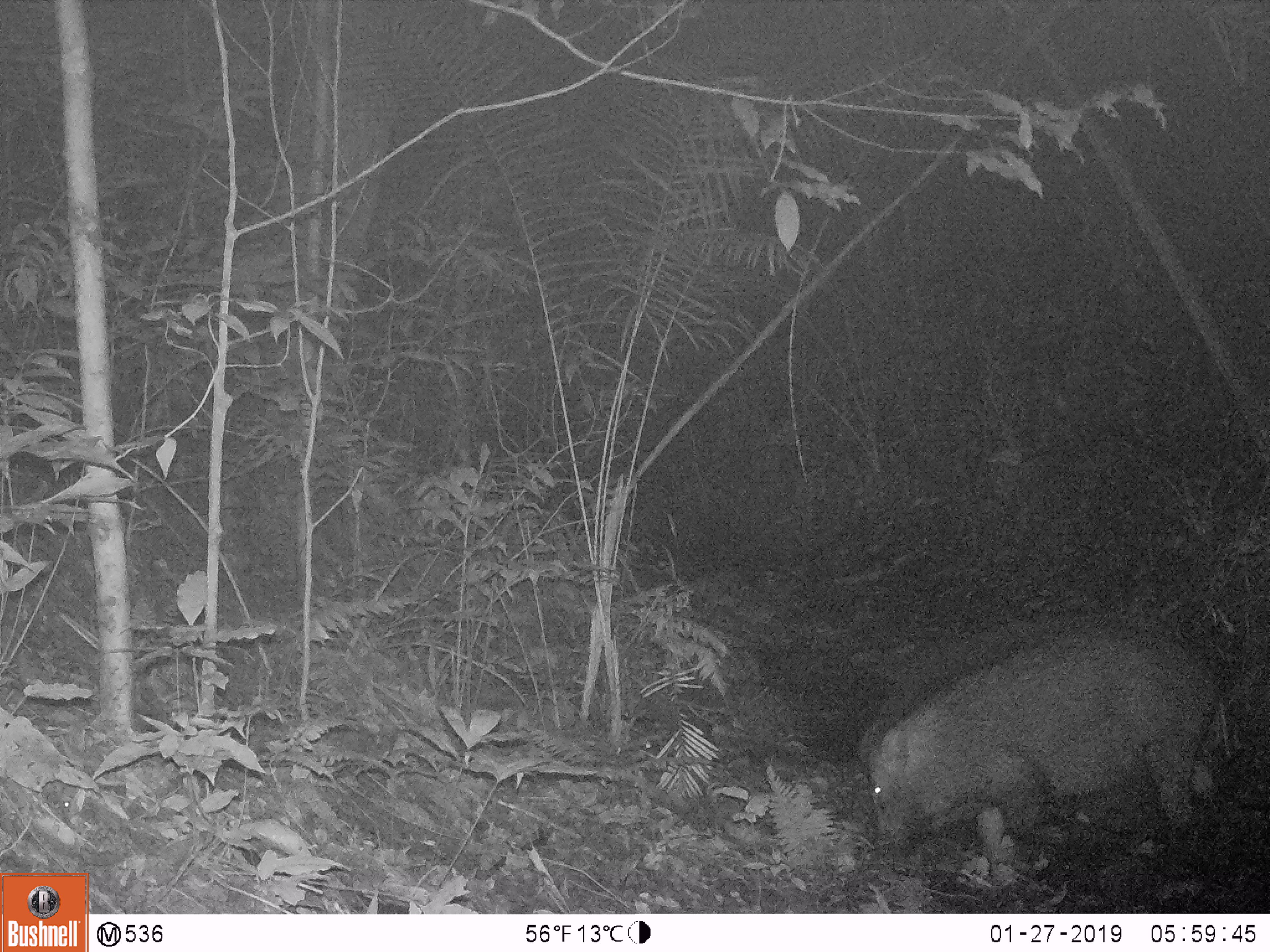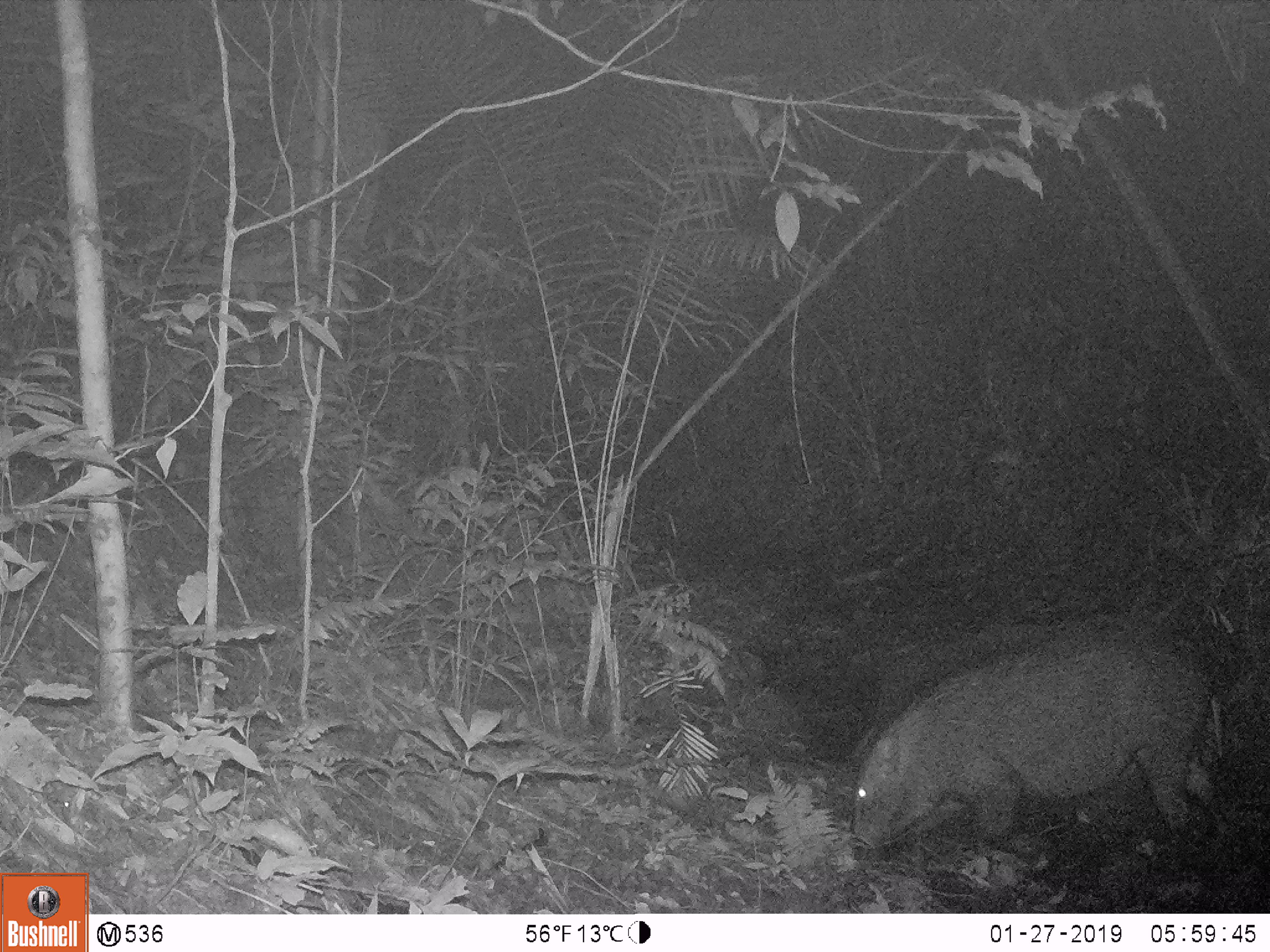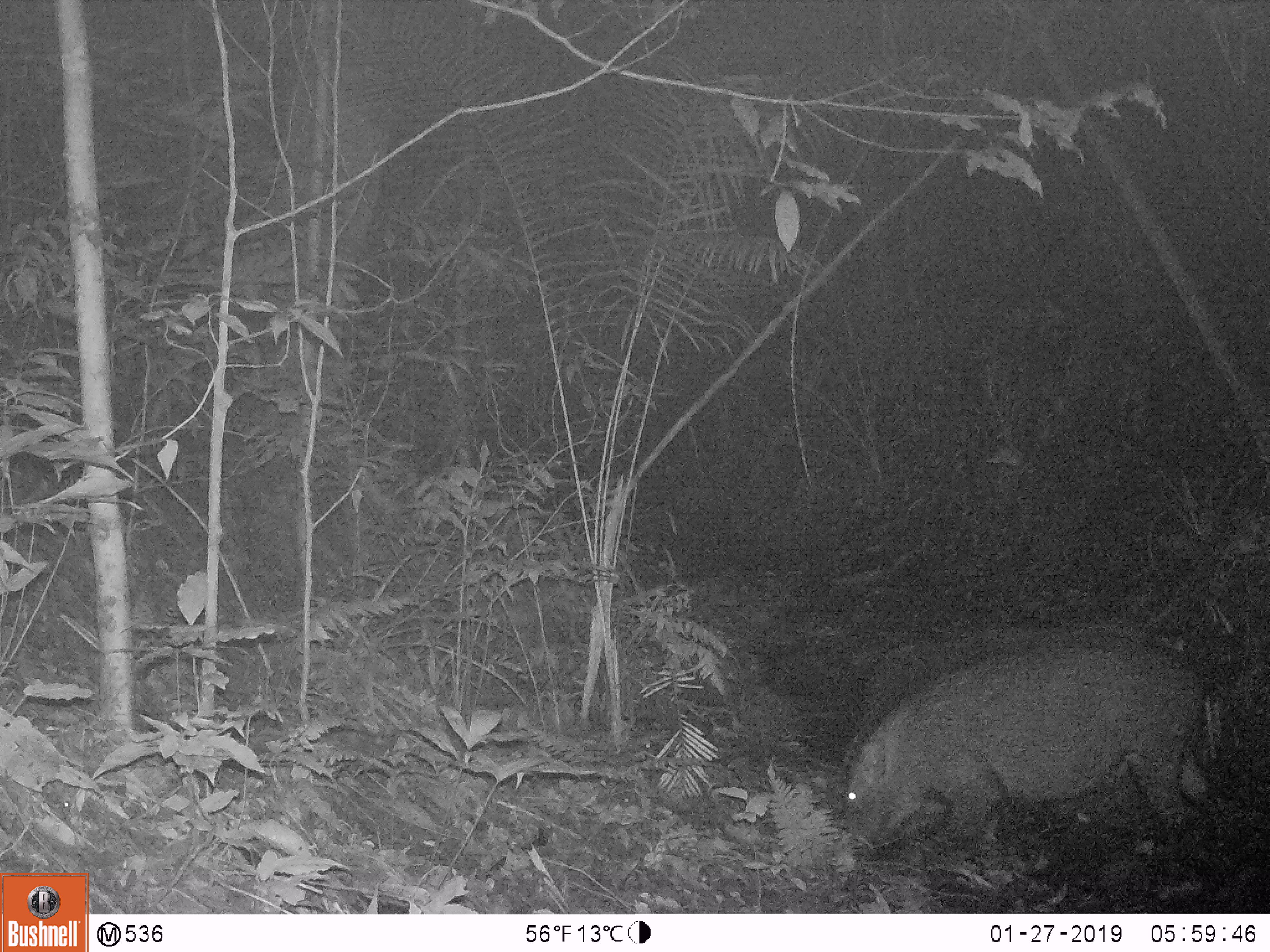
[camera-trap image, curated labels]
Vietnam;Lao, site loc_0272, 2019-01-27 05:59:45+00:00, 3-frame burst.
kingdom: Animalia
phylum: Chordata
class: Mammalia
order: Artiodactyla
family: Suidae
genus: Sus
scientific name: Sus scrofa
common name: eurasian wild pig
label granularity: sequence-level